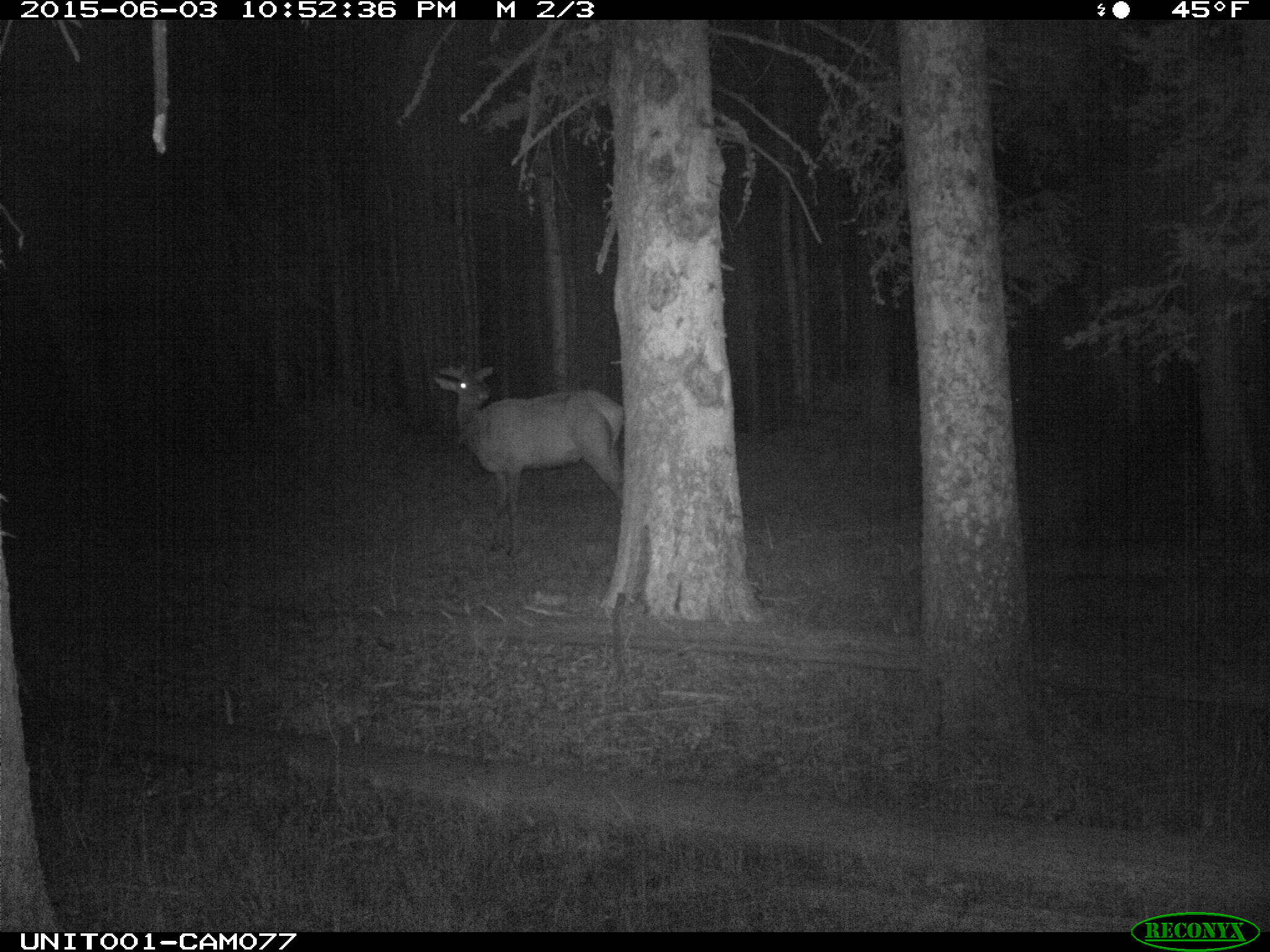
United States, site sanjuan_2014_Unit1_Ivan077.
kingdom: Animalia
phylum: Chordata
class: Mammalia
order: Artiodactyla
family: Cervidae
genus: Cervus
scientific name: Cervus elaphus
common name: red deer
Cervus elaphus (red deer).